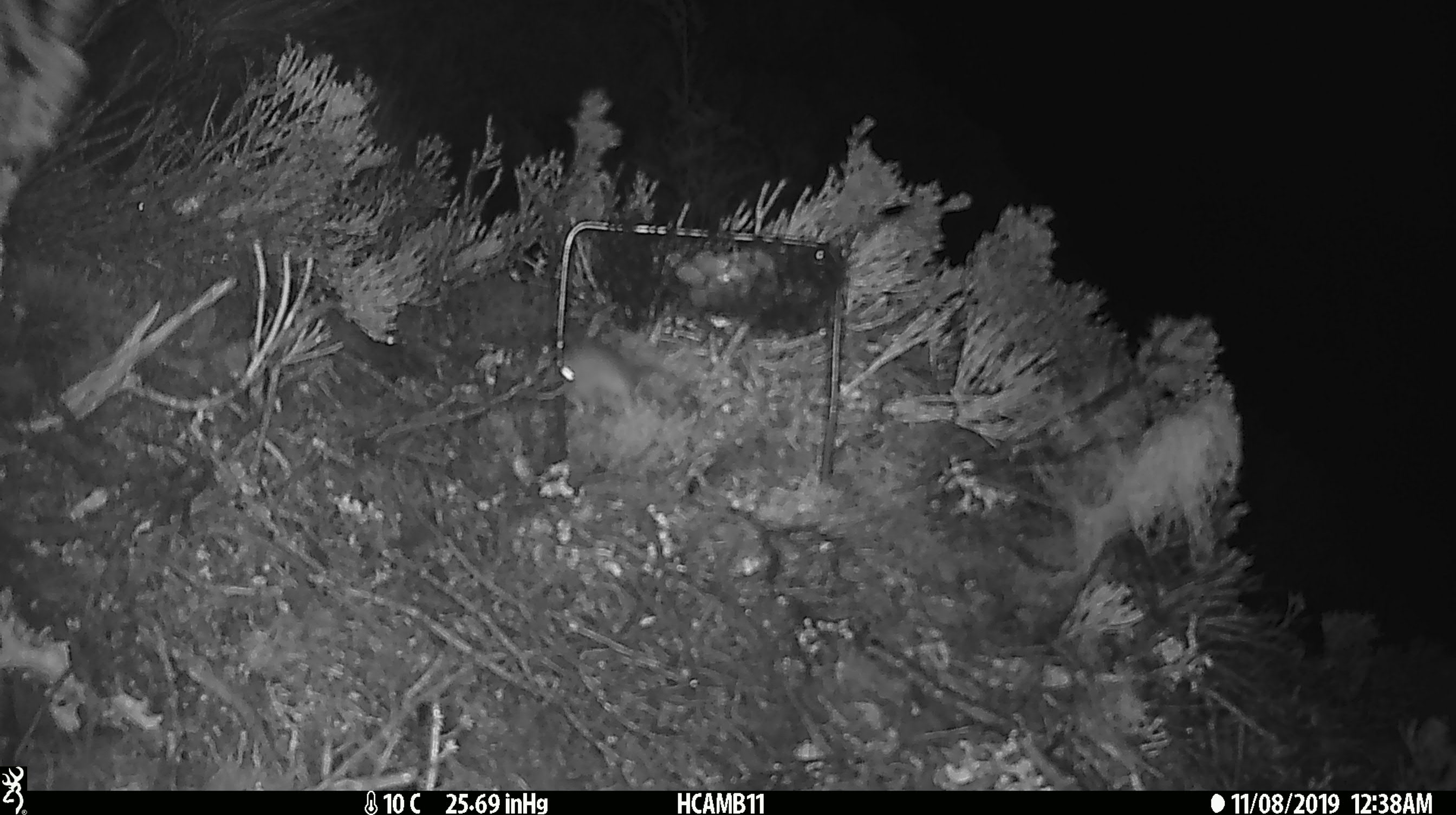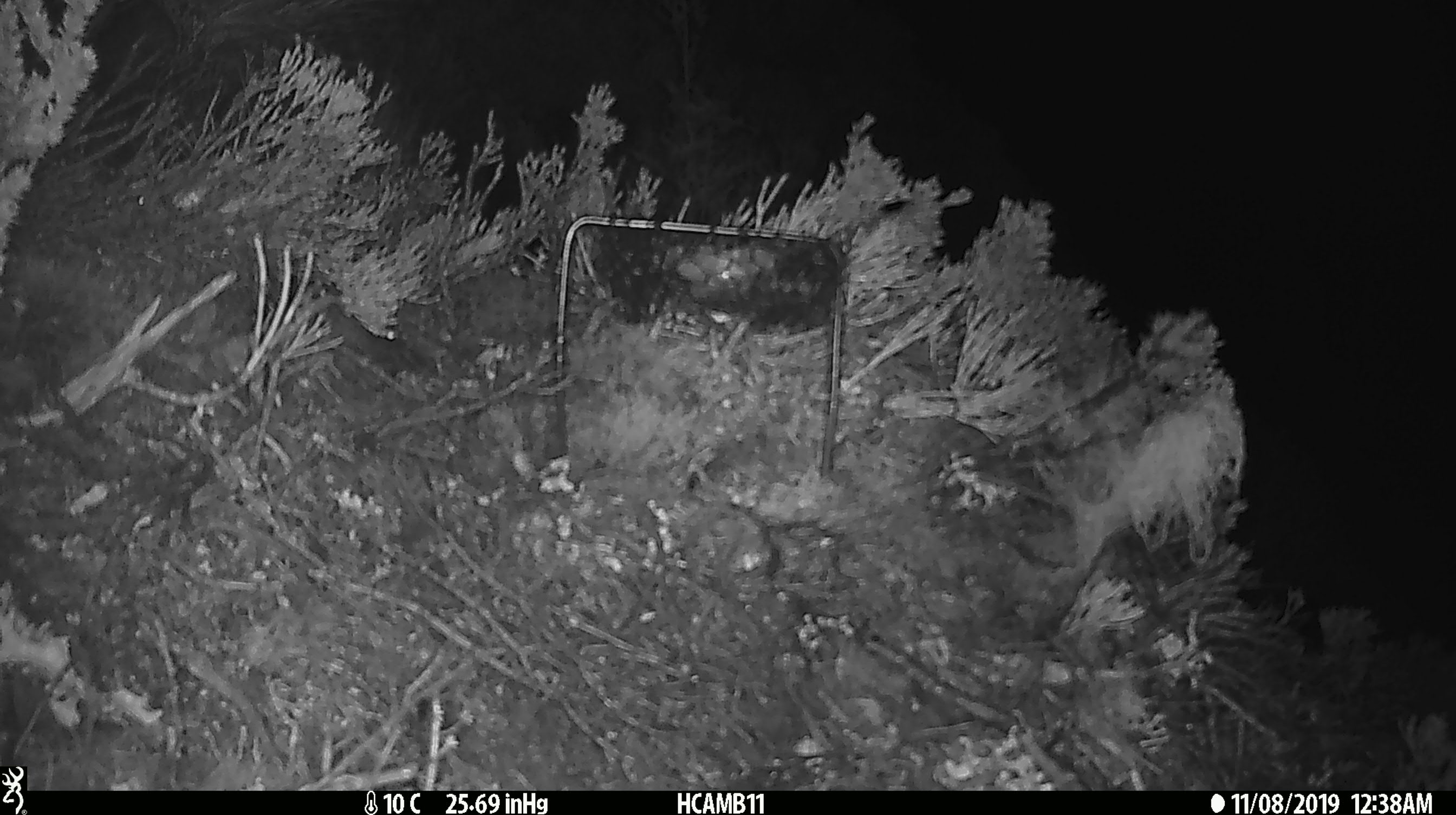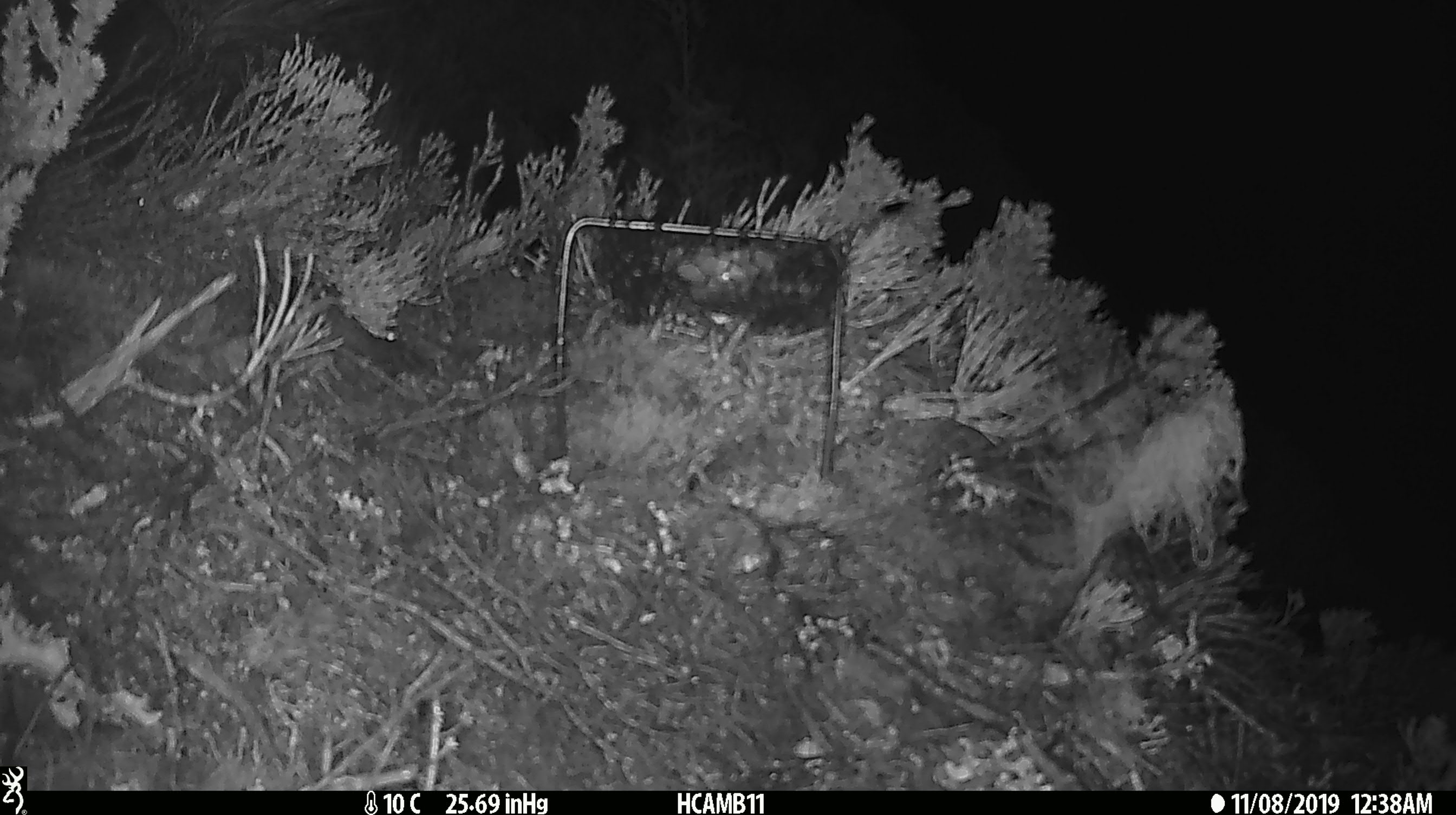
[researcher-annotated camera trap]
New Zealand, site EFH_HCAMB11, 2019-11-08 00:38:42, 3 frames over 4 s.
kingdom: Animalia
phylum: Chordata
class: Mammalia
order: Rodentia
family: Muridae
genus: Mus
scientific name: Mus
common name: mouse